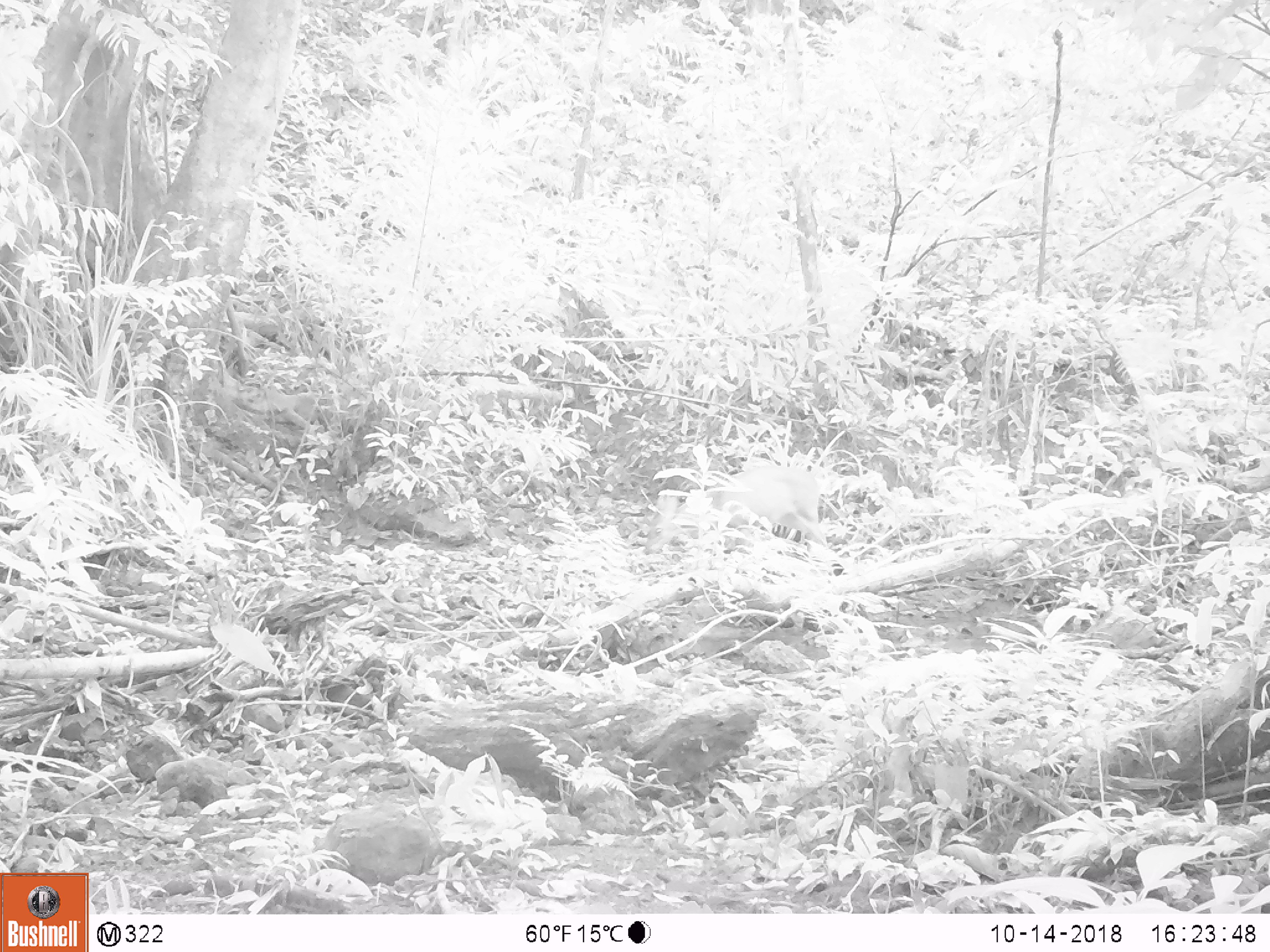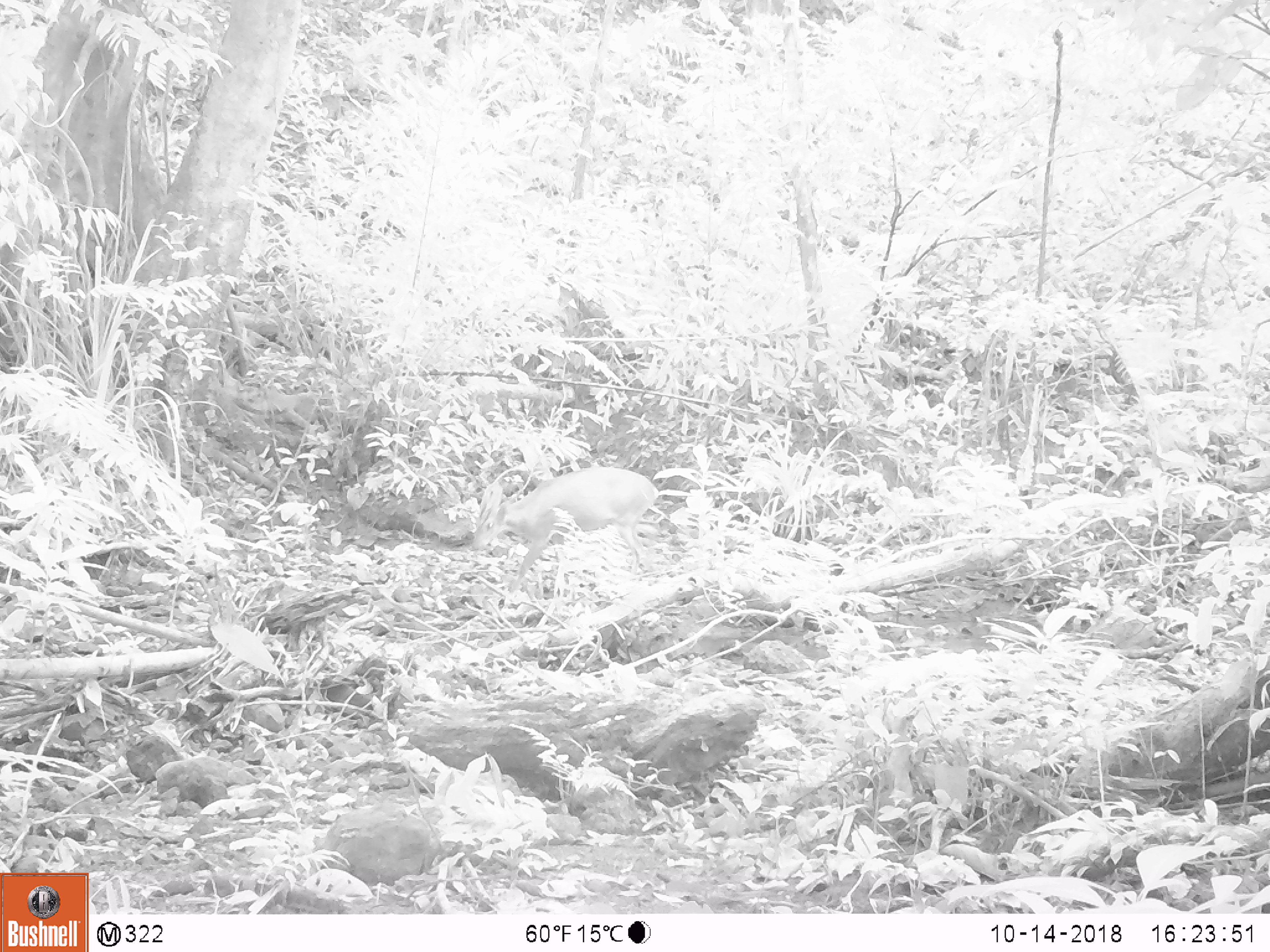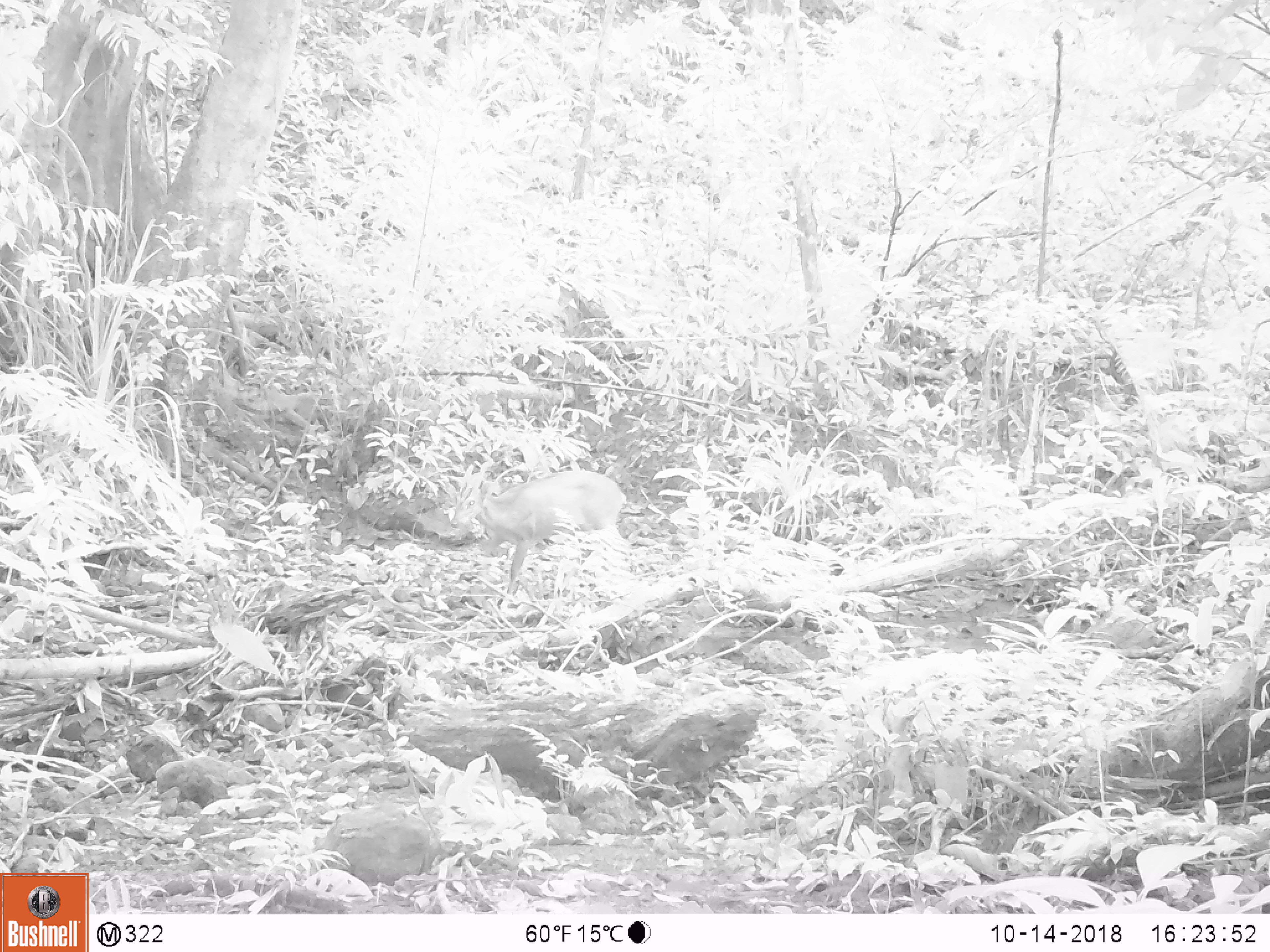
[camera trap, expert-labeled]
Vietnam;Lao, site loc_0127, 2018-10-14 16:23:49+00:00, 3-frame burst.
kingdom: Animalia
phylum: Chordata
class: Mammalia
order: Artiodactyla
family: Cervidae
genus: Muntiacus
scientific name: Muntiacus vuquangensis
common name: large-antlered muntjac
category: large antlered muntjac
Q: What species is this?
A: Large antlered muntjac (large-antlered muntjac) (Muntiacus vuquangensis).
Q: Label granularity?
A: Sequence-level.